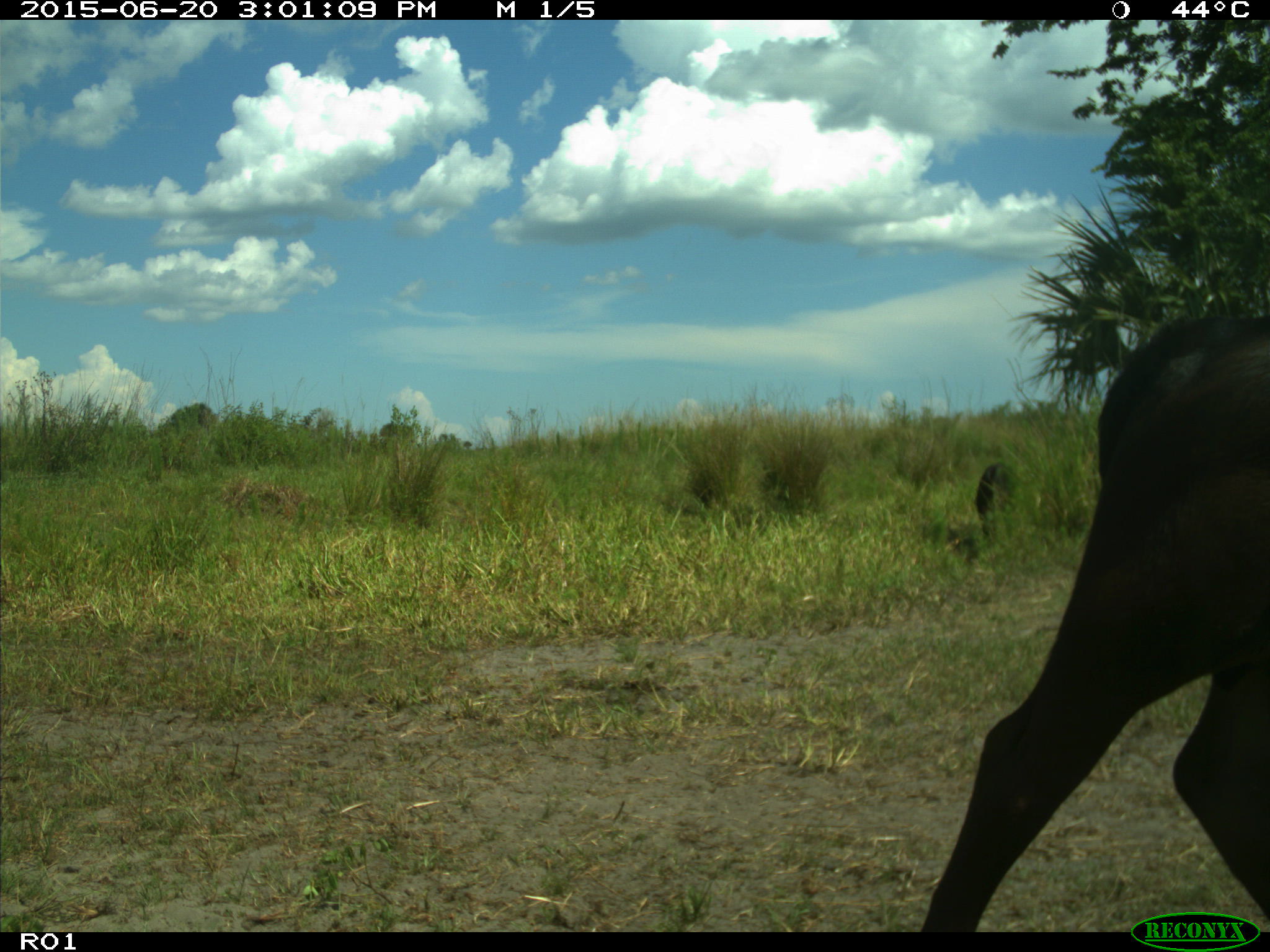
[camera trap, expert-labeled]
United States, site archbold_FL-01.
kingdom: Animalia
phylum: Chordata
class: Mammalia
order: Artiodactyla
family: Bovidae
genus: Bos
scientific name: Bos taurus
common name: domestic cow